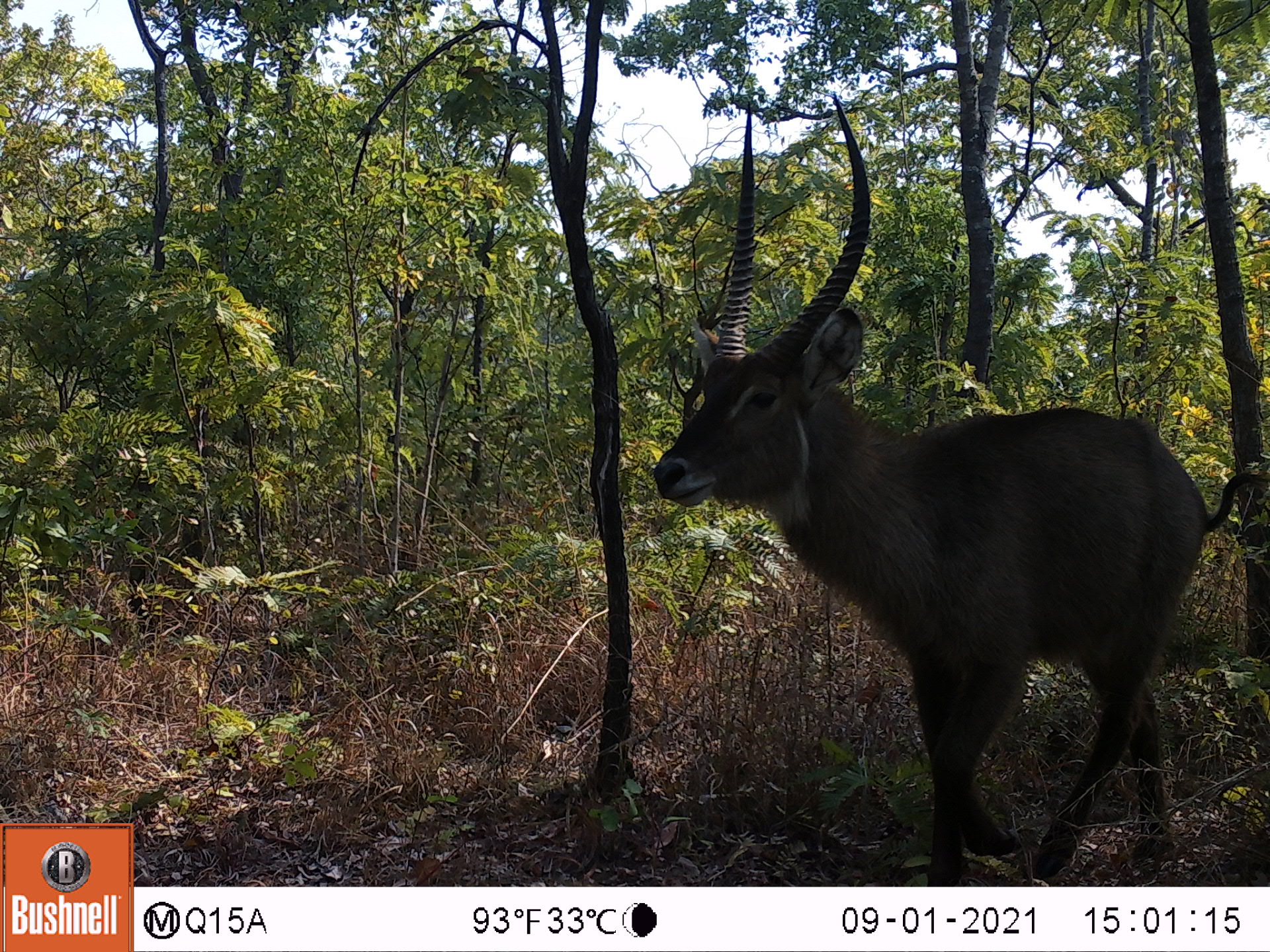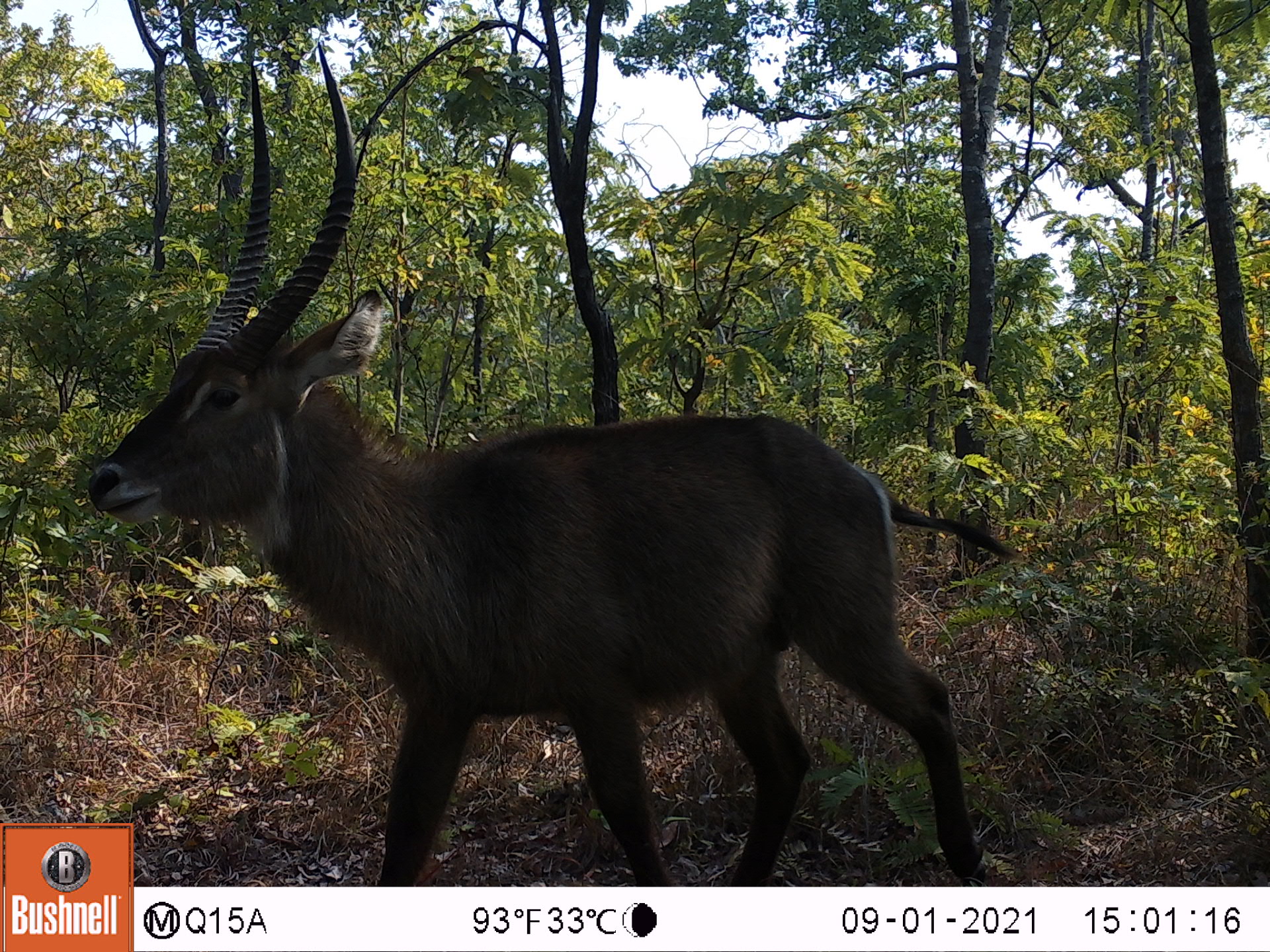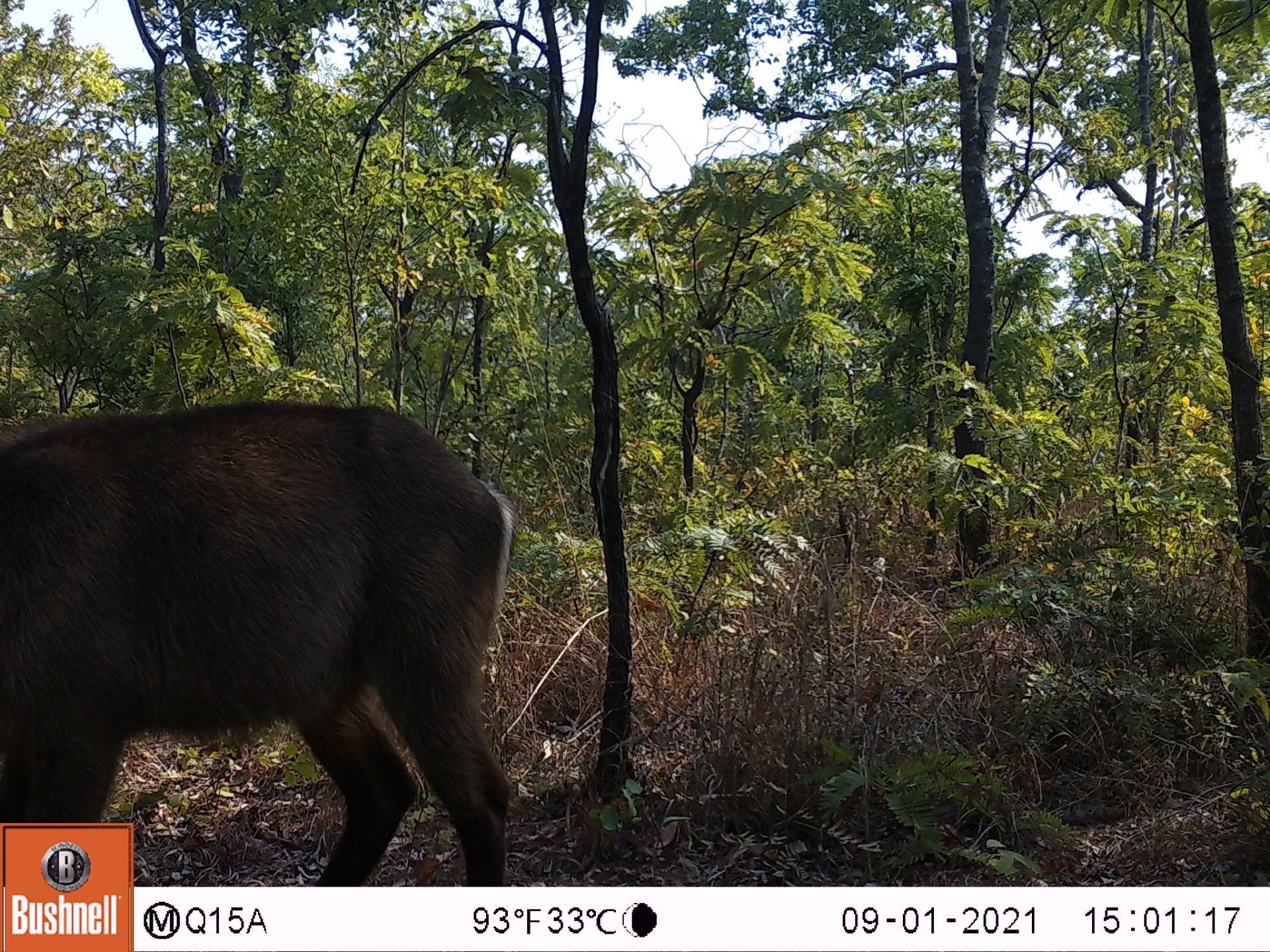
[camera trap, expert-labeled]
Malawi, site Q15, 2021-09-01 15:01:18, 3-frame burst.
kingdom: Animalia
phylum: Chordata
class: Mammalia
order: Artiodactyla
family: Bovidae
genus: Kobus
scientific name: Kobus ellipsiprymnus ellipsiprymnus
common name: common waterbuck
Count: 1.